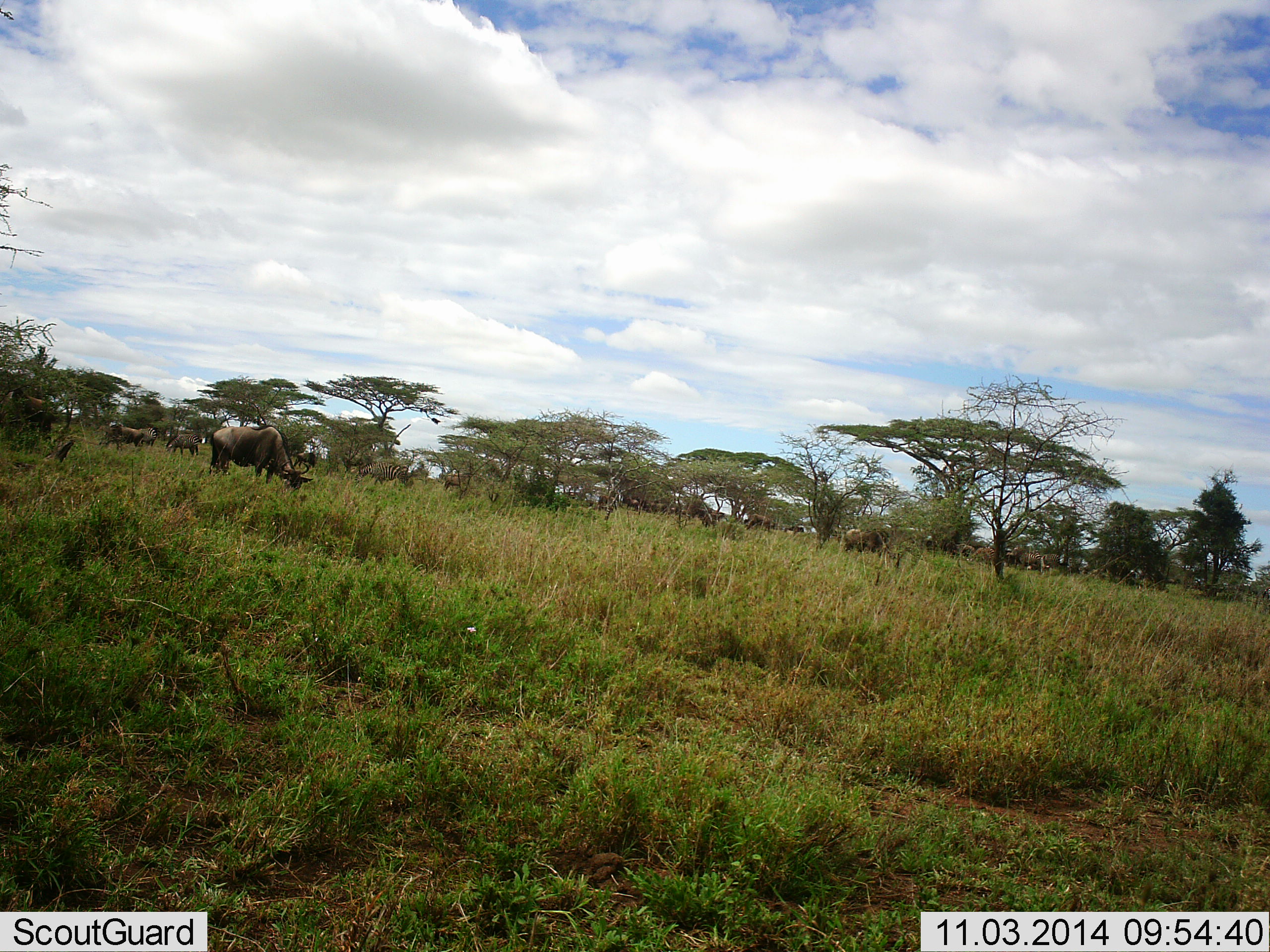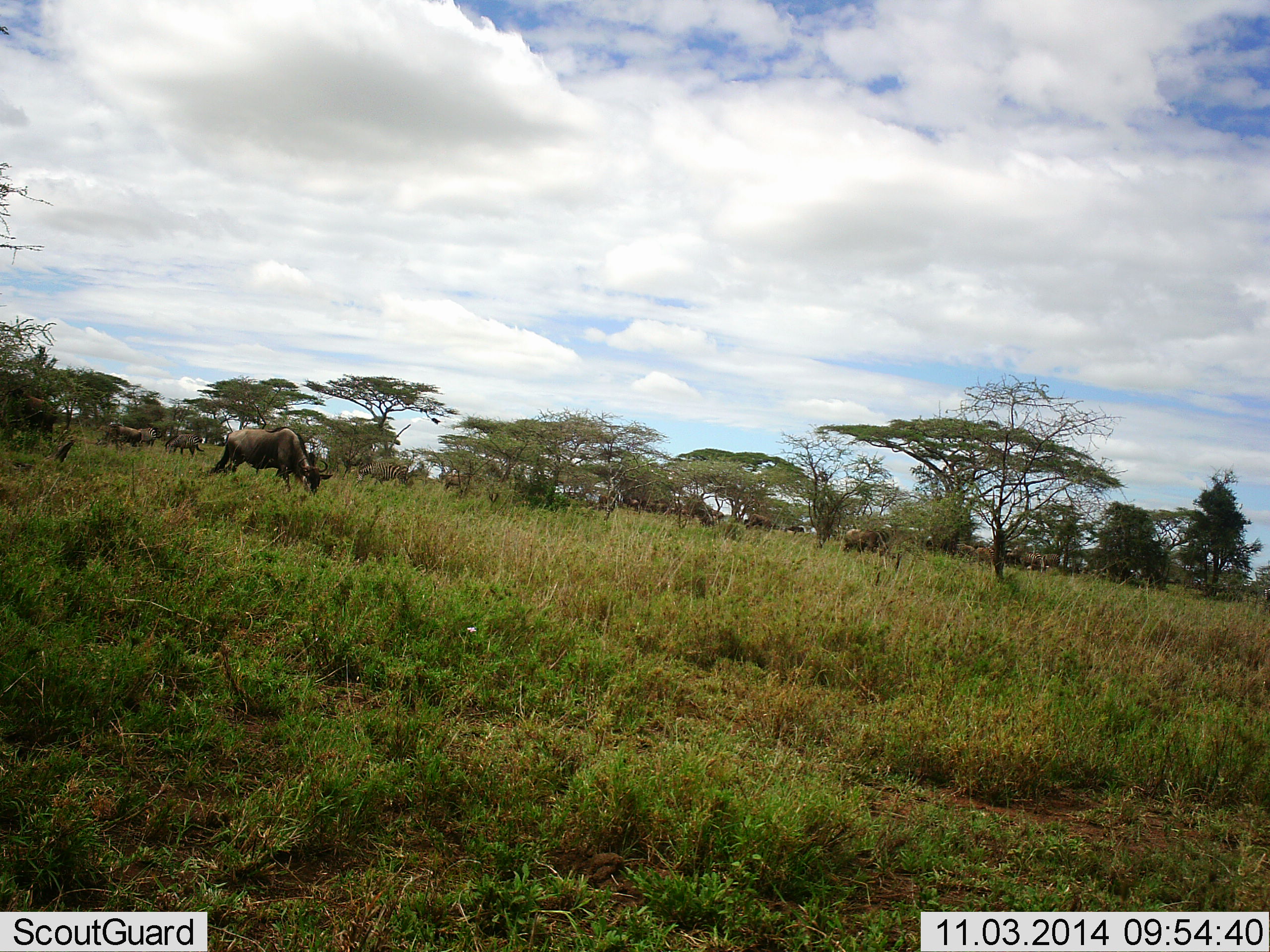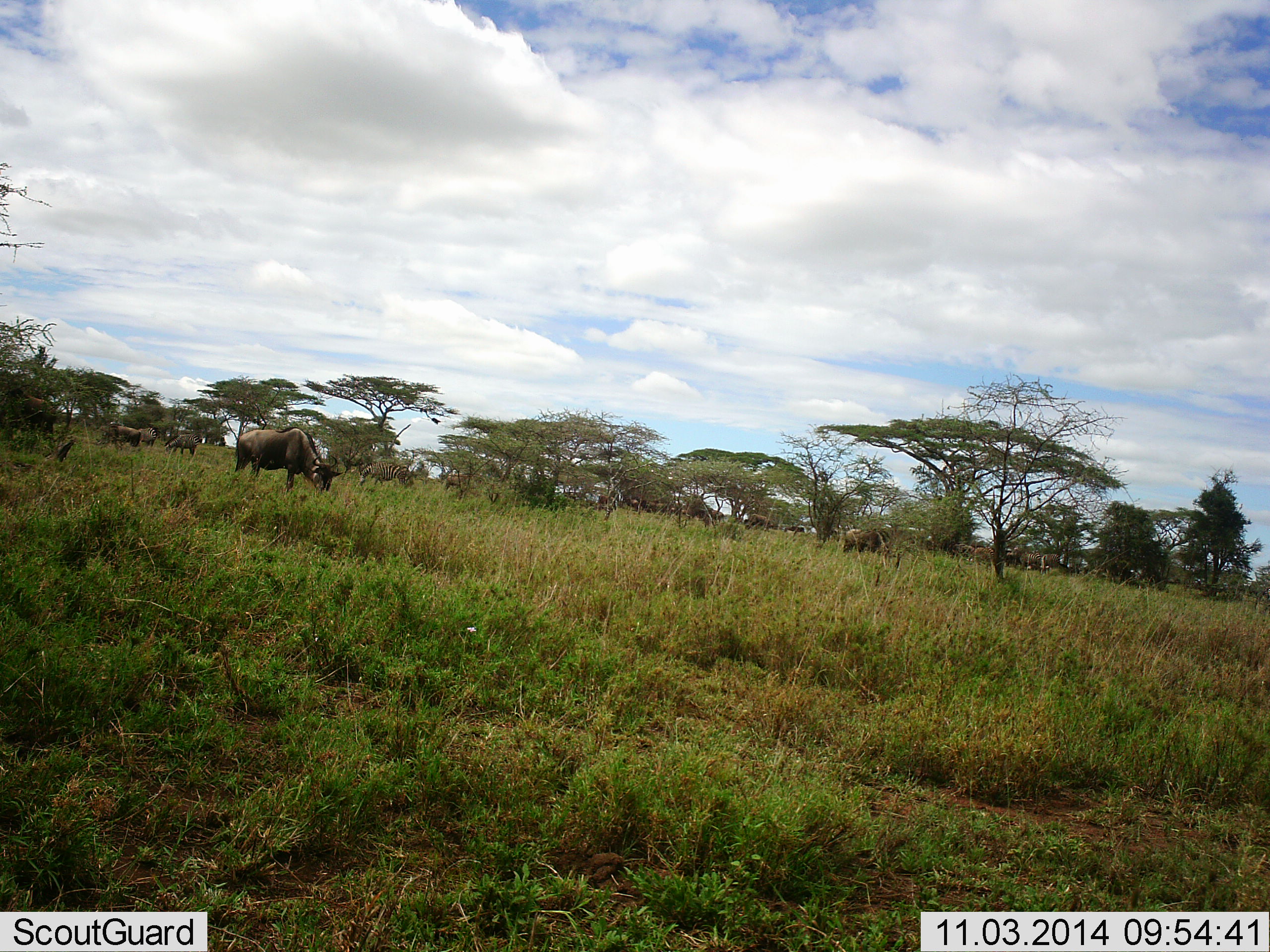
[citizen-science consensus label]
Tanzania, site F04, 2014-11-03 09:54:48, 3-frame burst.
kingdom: Animalia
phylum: Chordata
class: Mammalia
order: Artiodactyla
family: Bovidae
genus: Connochaetes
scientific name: Connochaetes taurinus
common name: blue wildebeest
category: wildebeest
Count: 11-50.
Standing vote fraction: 50%.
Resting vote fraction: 10%.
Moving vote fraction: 60%.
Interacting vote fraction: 0%.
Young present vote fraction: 0%.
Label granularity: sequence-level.